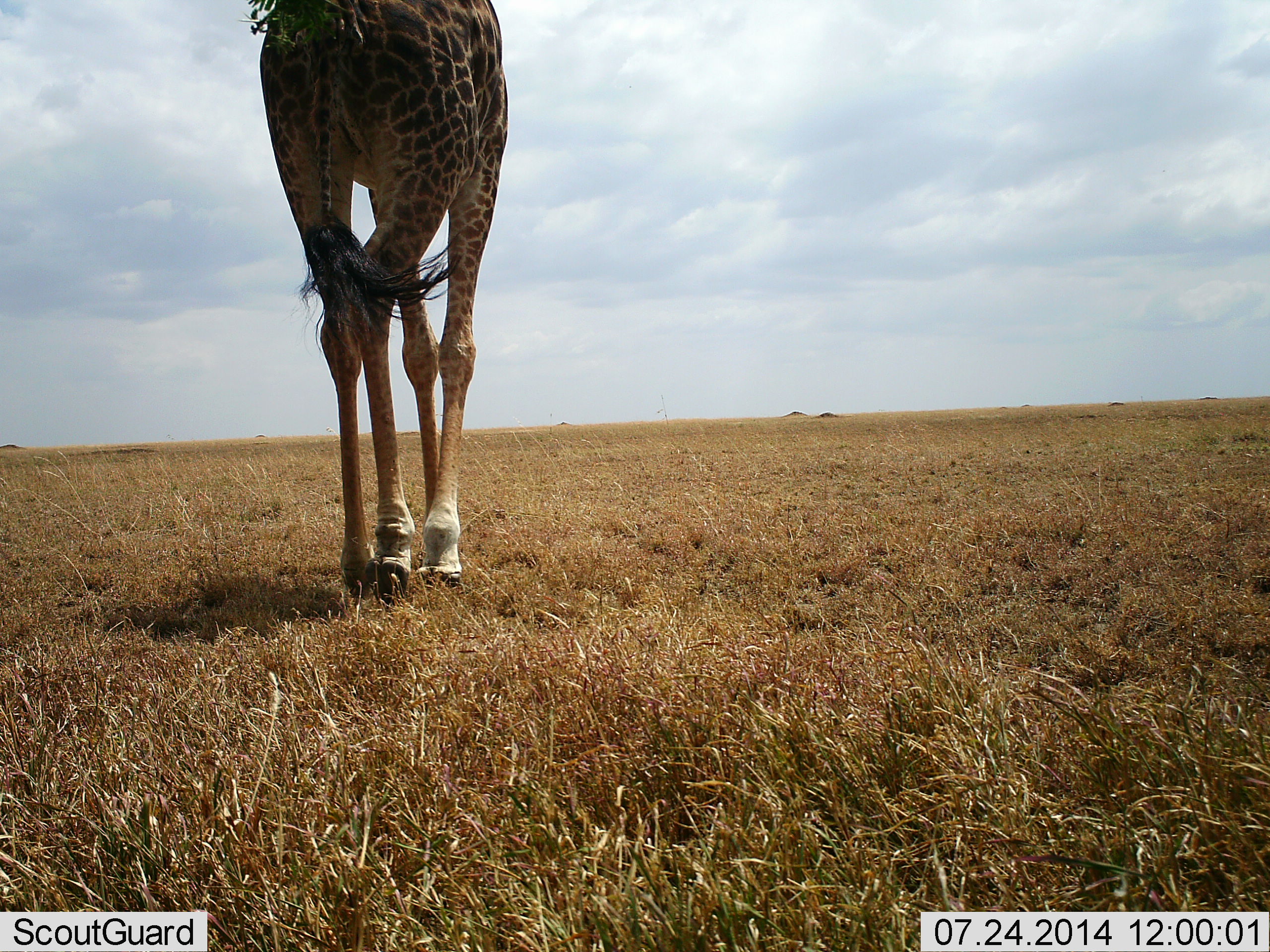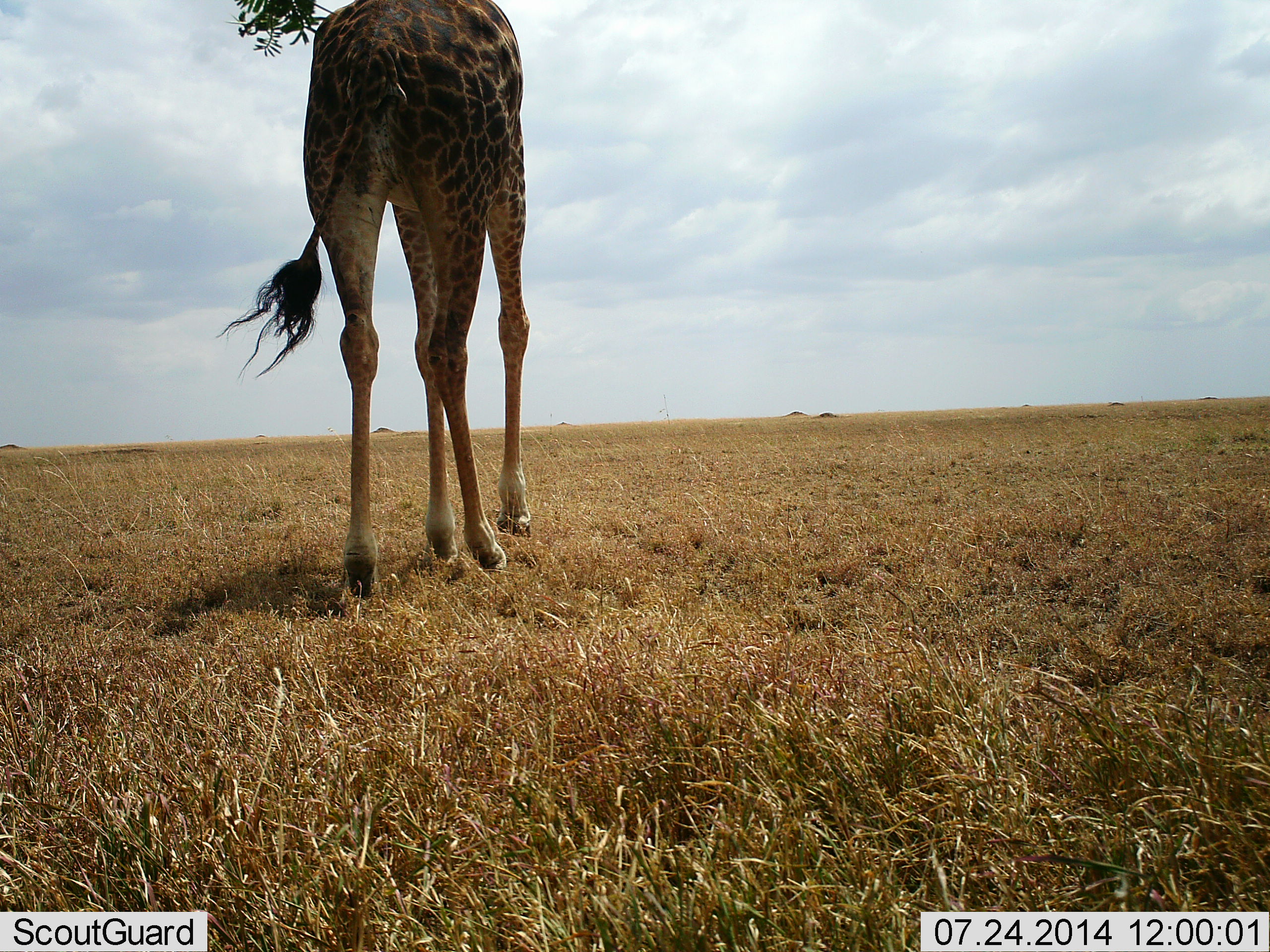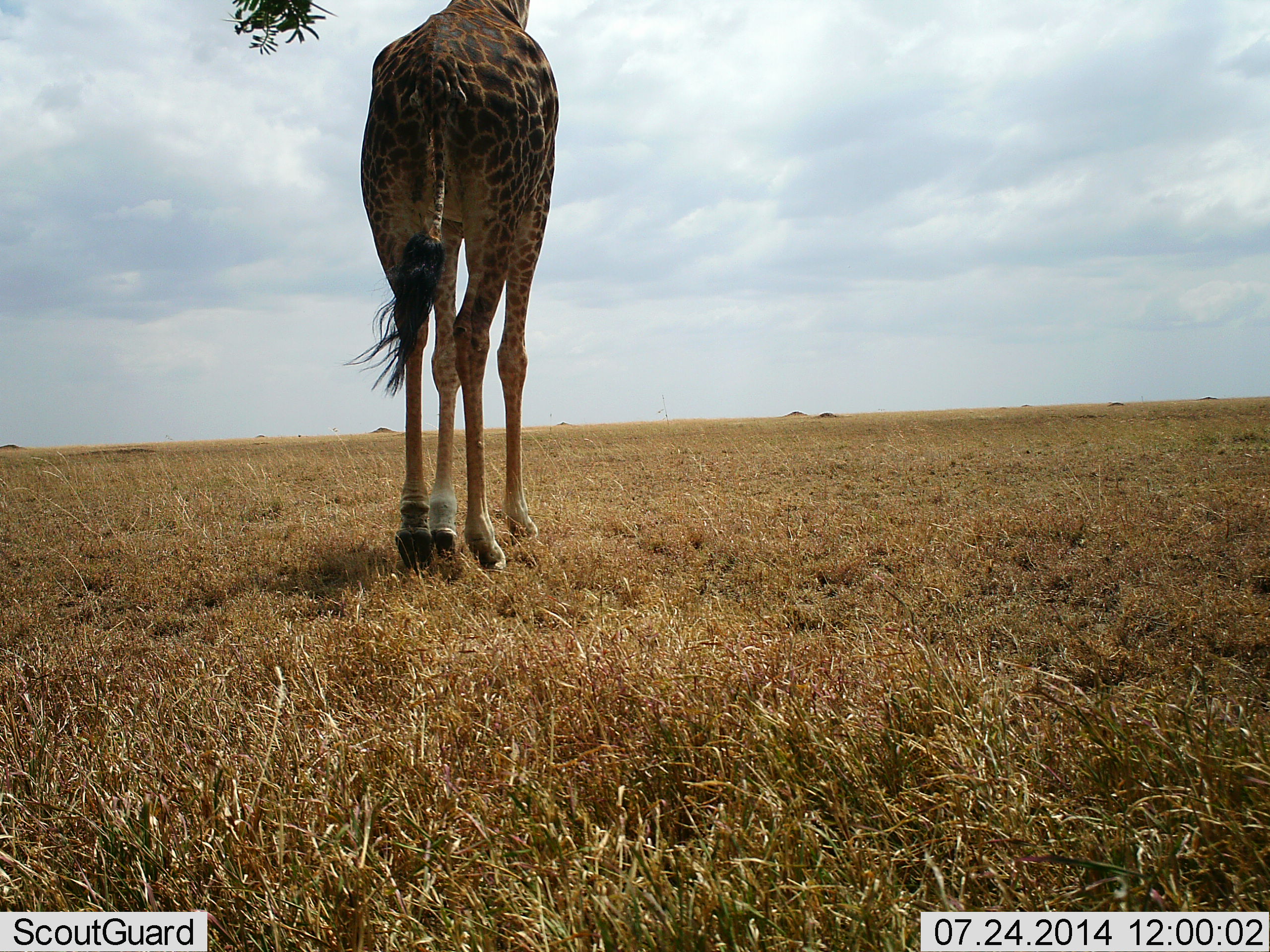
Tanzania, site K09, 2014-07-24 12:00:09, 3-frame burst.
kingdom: Animalia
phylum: Chordata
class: Mammalia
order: Artiodactyla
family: Giraffidae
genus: Giraffa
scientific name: Giraffa camelopardalis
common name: giraffe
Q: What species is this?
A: Giraffe (Giraffa camelopardalis).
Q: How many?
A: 1.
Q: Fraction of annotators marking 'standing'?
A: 0%.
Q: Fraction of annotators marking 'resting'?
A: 0%.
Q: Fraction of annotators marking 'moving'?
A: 100%.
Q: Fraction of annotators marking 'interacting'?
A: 0%.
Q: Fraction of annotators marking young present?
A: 0%.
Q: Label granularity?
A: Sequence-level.